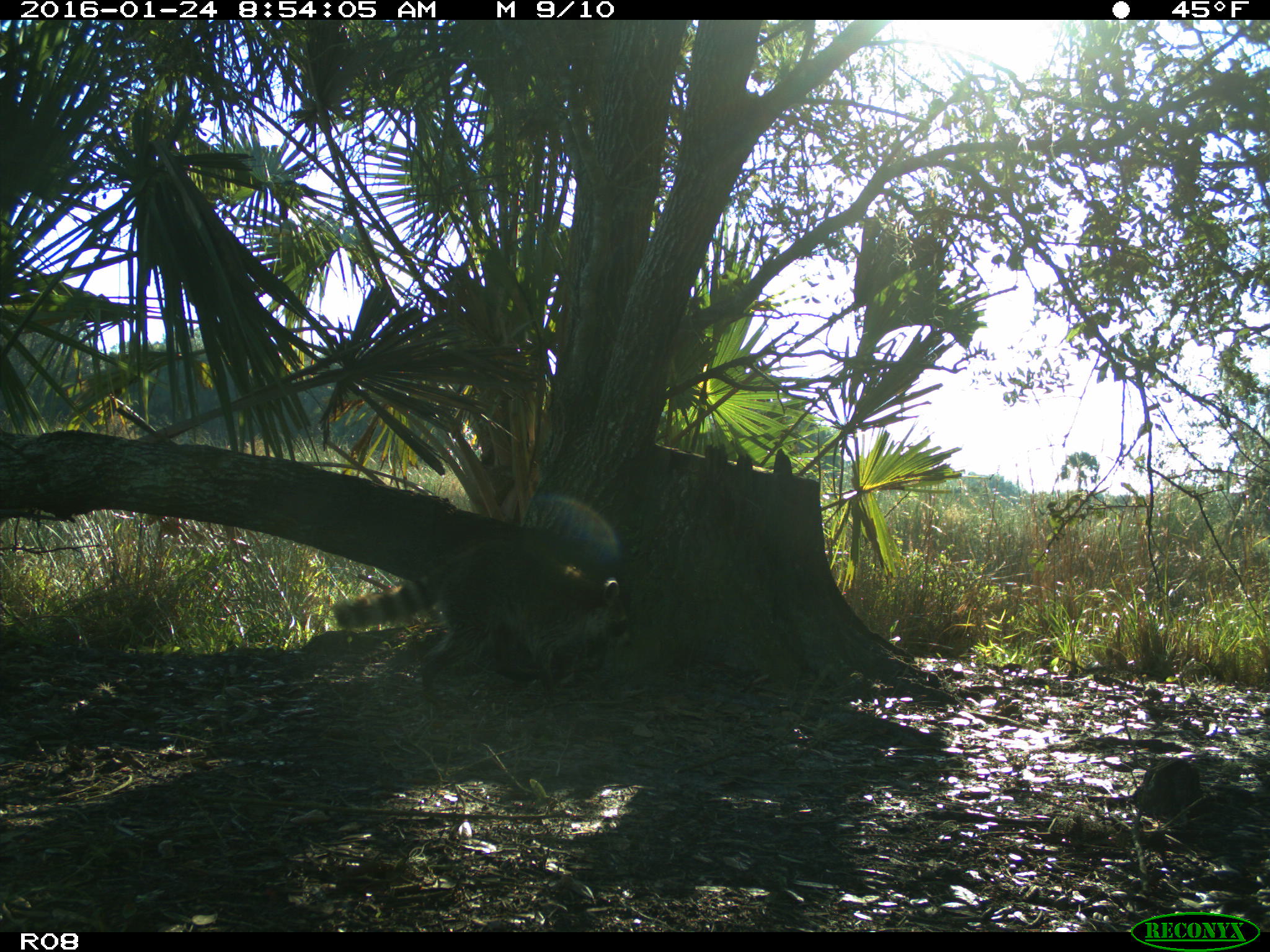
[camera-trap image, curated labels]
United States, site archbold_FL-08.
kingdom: Animalia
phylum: Chordata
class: Mammalia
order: Carnivora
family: Procyonidae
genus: Procyon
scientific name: Procyon lotor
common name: common raccoon